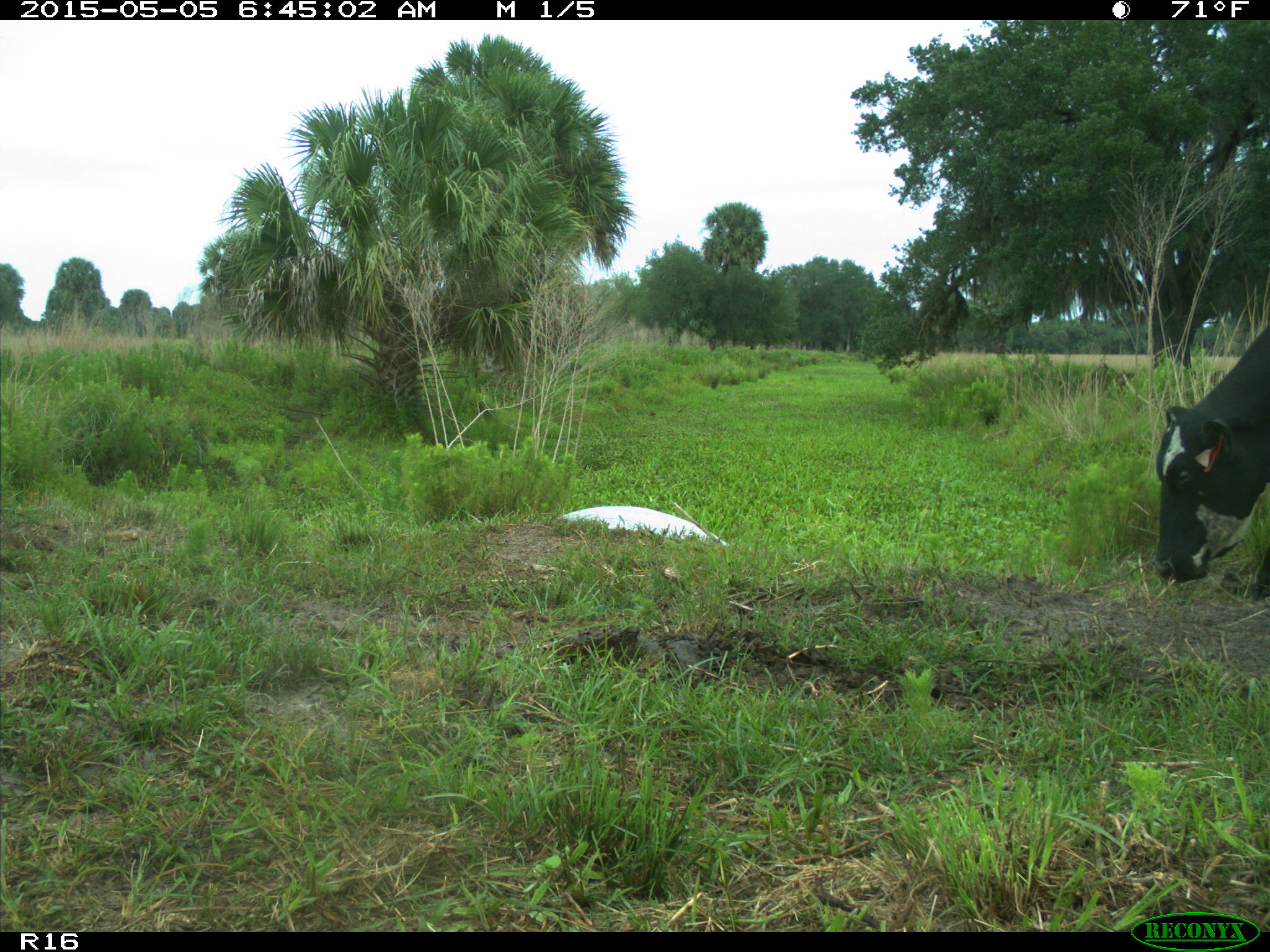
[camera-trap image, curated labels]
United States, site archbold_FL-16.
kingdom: Animalia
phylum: Chordata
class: Mammalia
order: Artiodactyla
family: Bovidae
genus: Bos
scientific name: Bos taurus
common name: domestic cow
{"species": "Bos taurus (domestic cow)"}